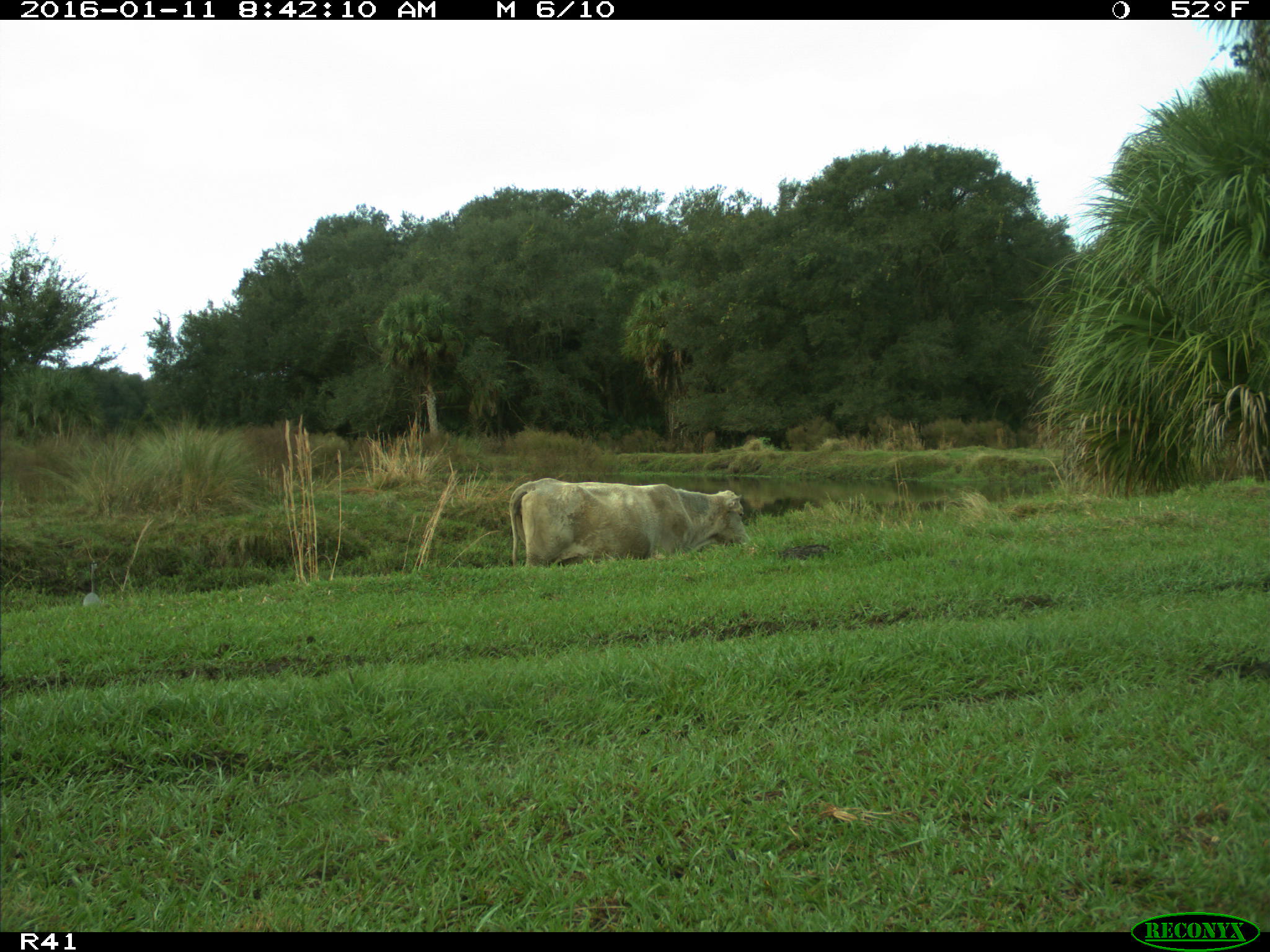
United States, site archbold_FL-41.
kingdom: Animalia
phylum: Chordata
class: Mammalia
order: Artiodactyla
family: Bovidae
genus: Bos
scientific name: Bos taurus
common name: domestic cow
Bos taurus (domestic cow).